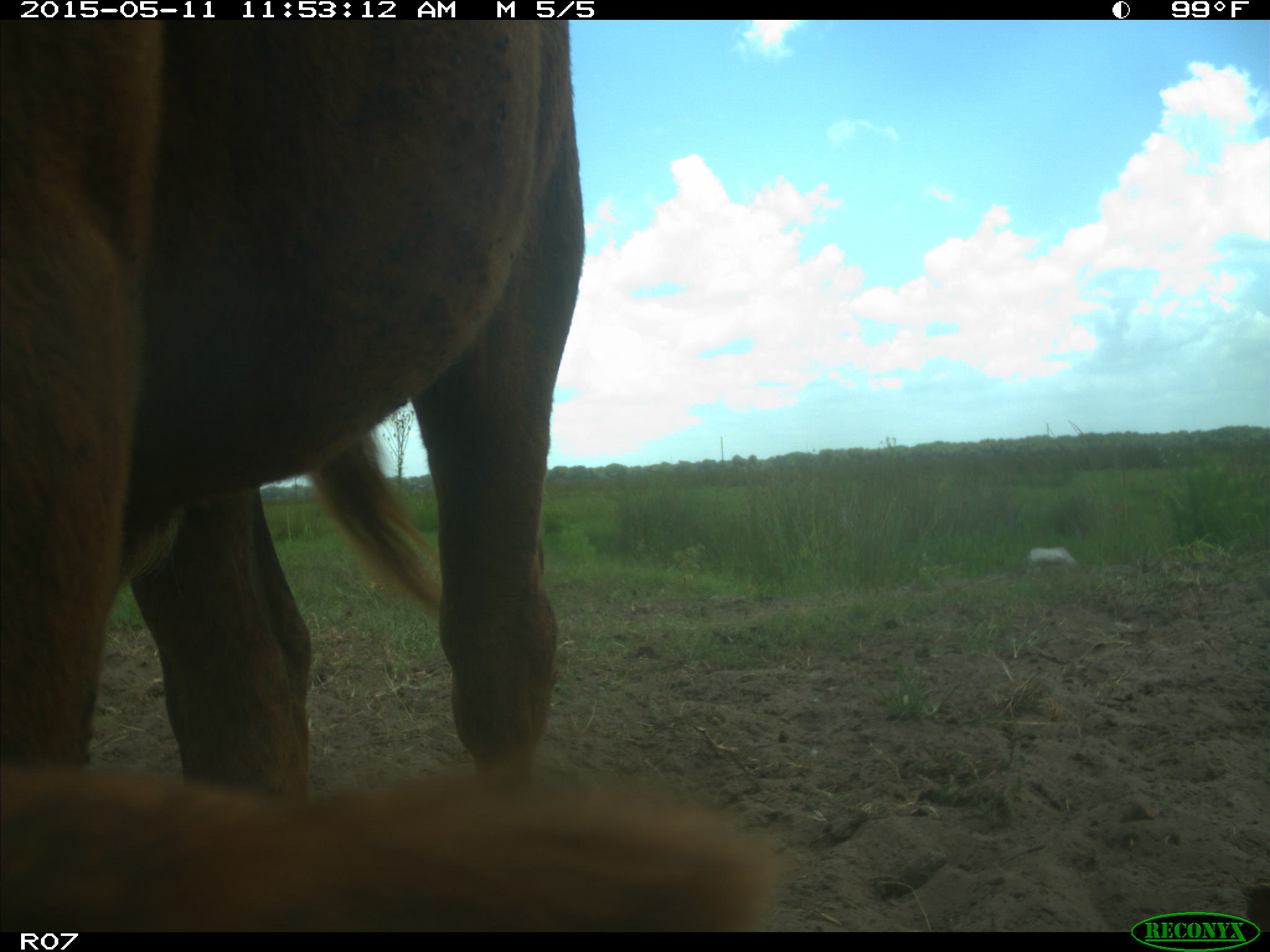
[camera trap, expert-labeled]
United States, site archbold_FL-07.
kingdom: Animalia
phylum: Chordata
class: Mammalia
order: Artiodactyla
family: Bovidae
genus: Bos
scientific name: Bos taurus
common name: domestic cow